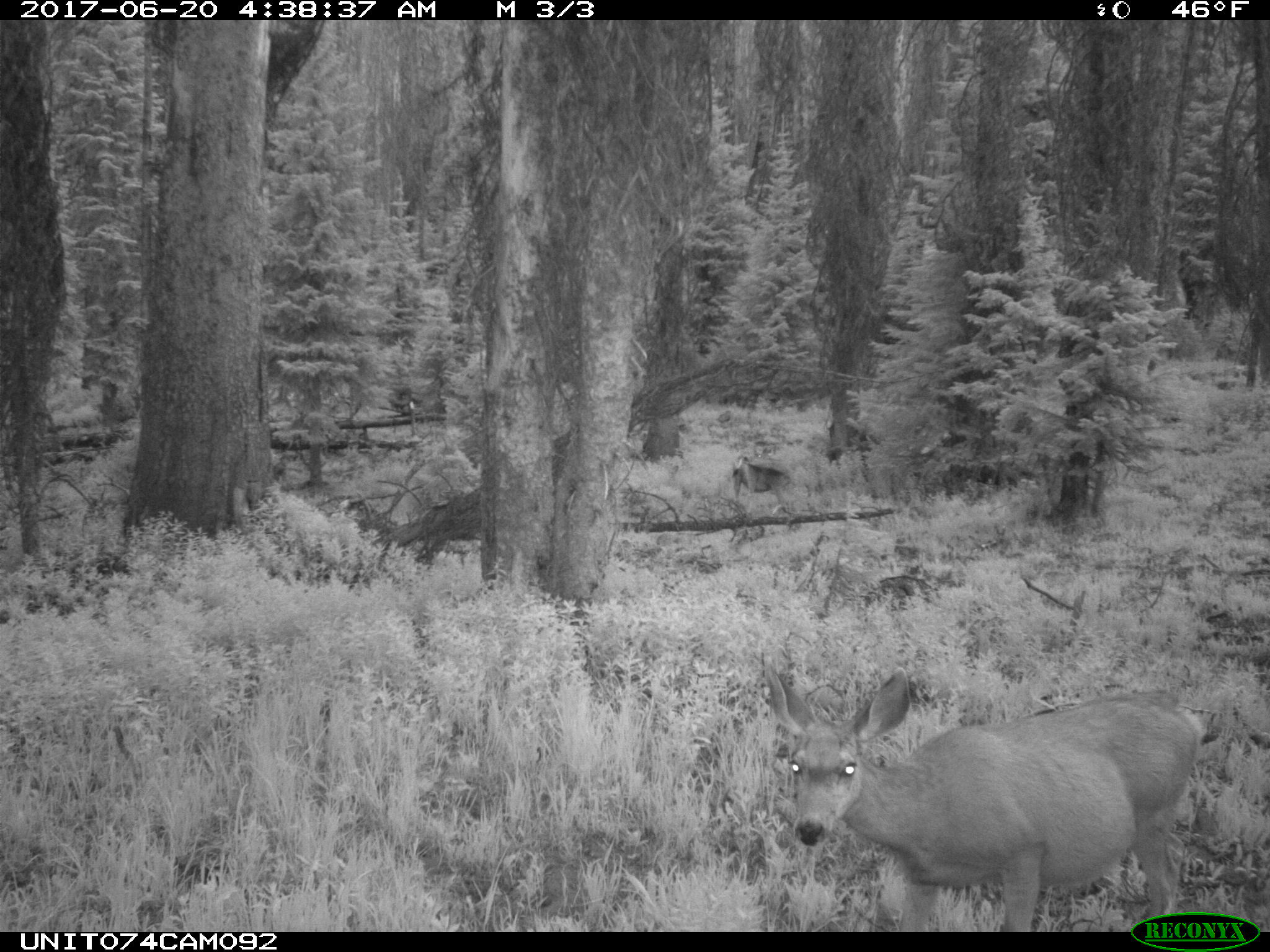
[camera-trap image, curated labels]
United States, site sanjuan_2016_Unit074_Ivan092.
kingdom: Animalia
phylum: Chordata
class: Mammalia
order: Artiodactyla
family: Cervidae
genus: Odocoileus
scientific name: Odocoileus hemionus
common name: mule deer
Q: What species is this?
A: Odocoileus hemionus (mule deer).